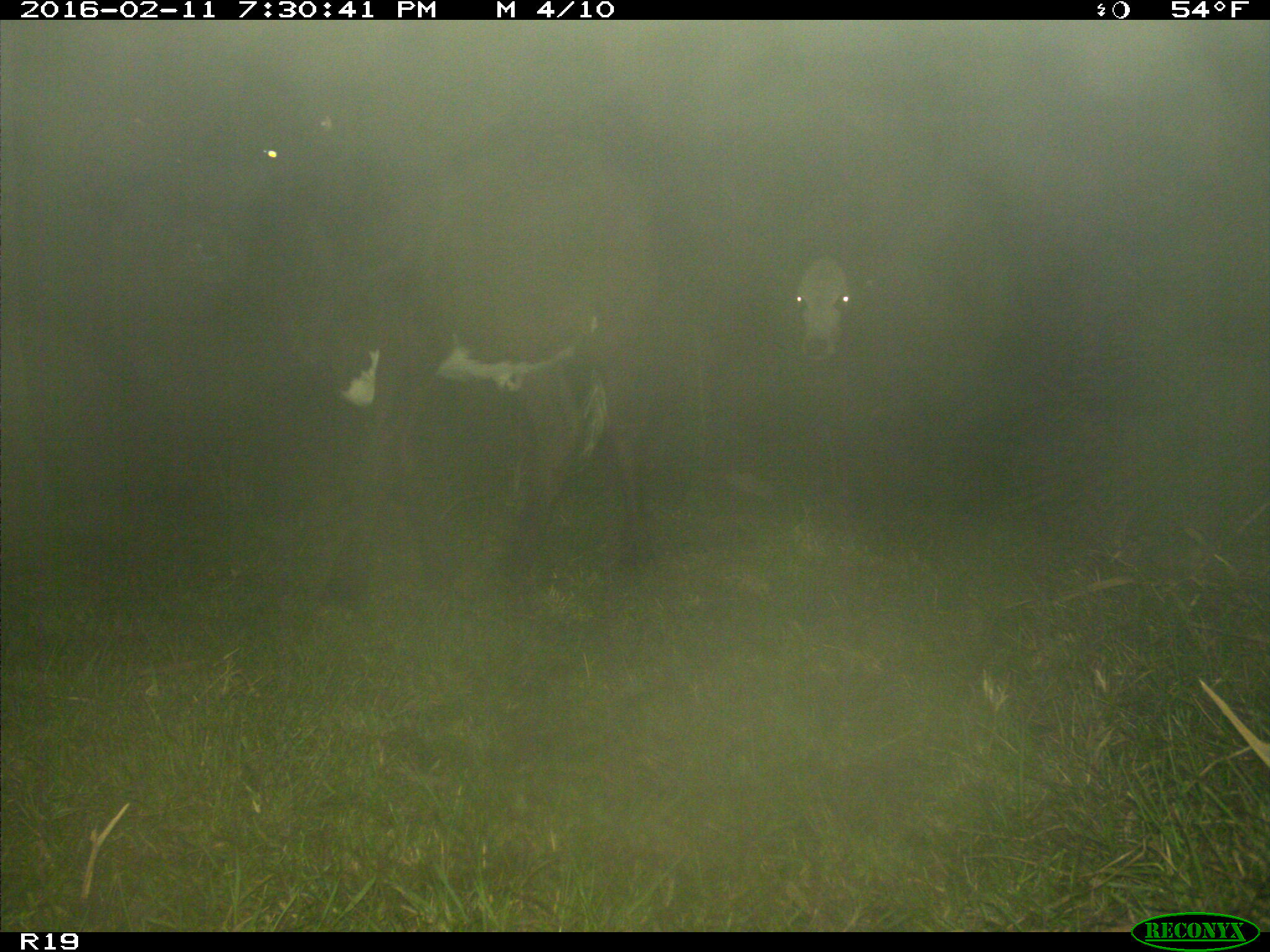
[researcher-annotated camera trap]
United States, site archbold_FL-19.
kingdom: Animalia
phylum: Chordata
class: Mammalia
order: Artiodactyla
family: Bovidae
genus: Bos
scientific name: Bos taurus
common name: domestic cow